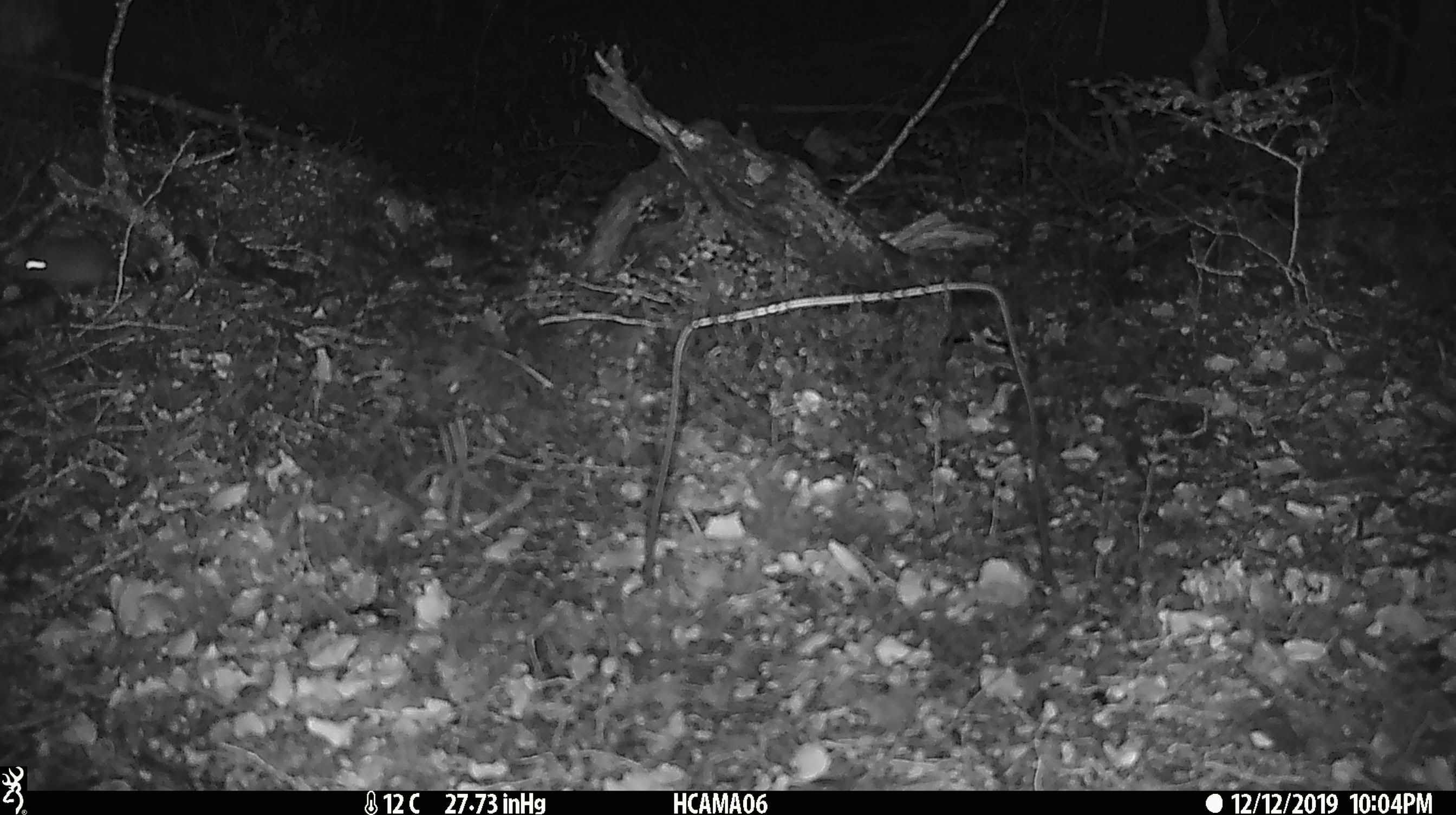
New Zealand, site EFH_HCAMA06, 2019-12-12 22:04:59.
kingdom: Animalia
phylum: Chordata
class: Mammalia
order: Rodentia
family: Muridae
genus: Mus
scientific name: Mus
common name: mouse